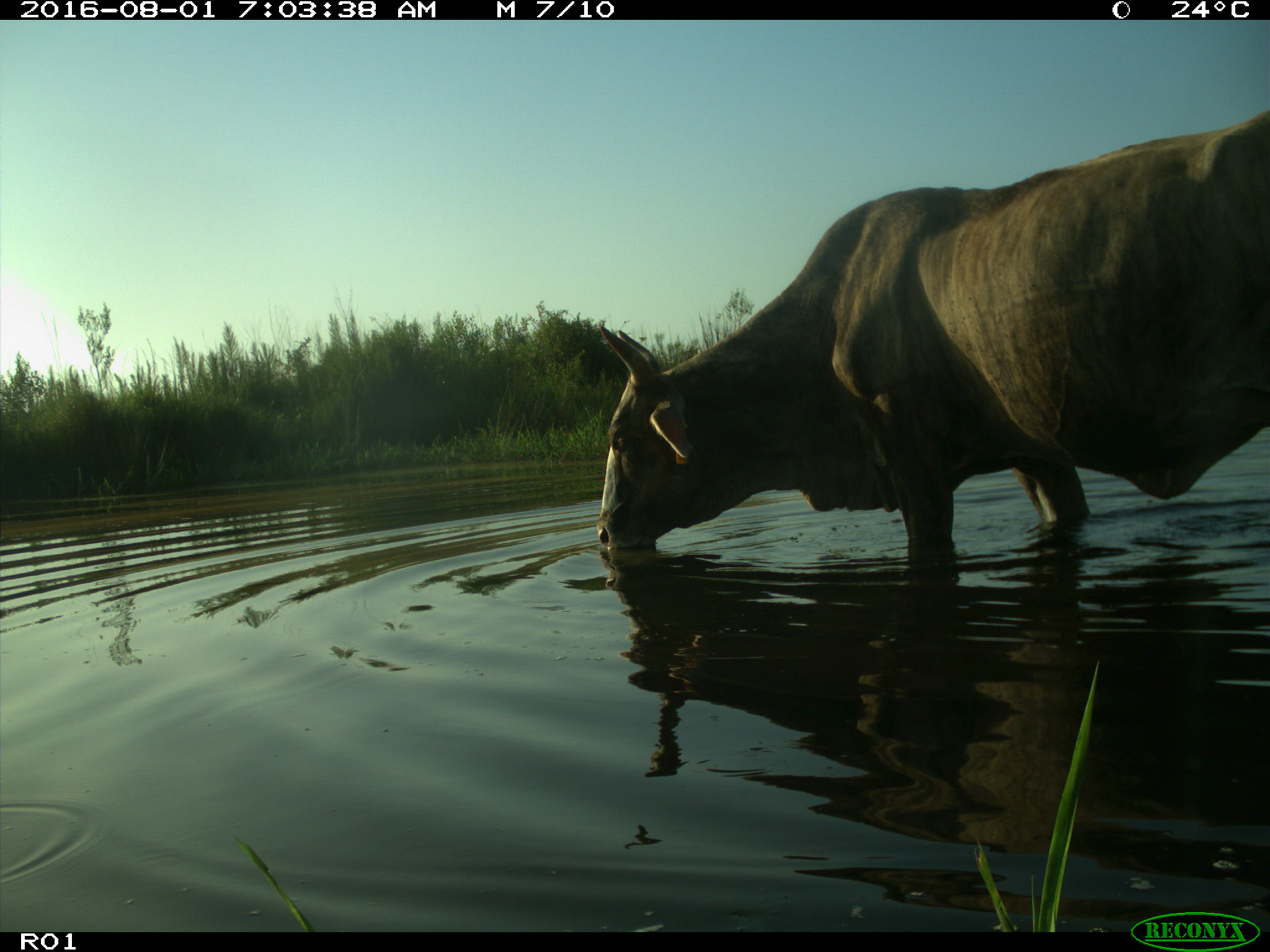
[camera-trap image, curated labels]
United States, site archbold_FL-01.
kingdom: Animalia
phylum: Chordata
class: Mammalia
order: Artiodactyla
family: Bovidae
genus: Bos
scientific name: Bos taurus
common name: domestic cow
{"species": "Bos taurus (domestic cow)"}